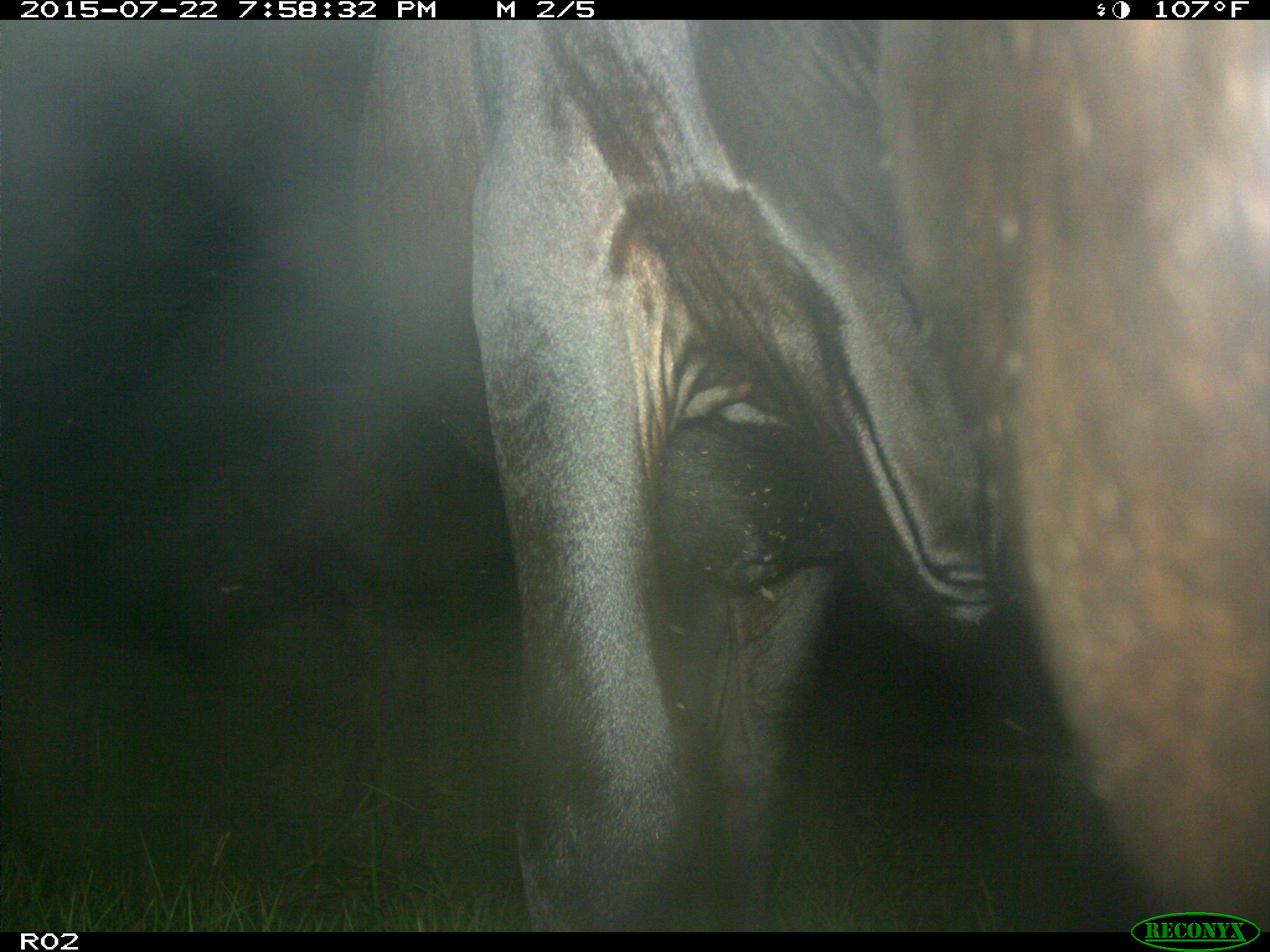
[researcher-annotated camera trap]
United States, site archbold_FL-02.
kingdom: Animalia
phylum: Chordata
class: Mammalia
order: Artiodactyla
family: Bovidae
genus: Bos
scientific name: Bos taurus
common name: domestic cow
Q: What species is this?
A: Bos taurus (domestic cow).